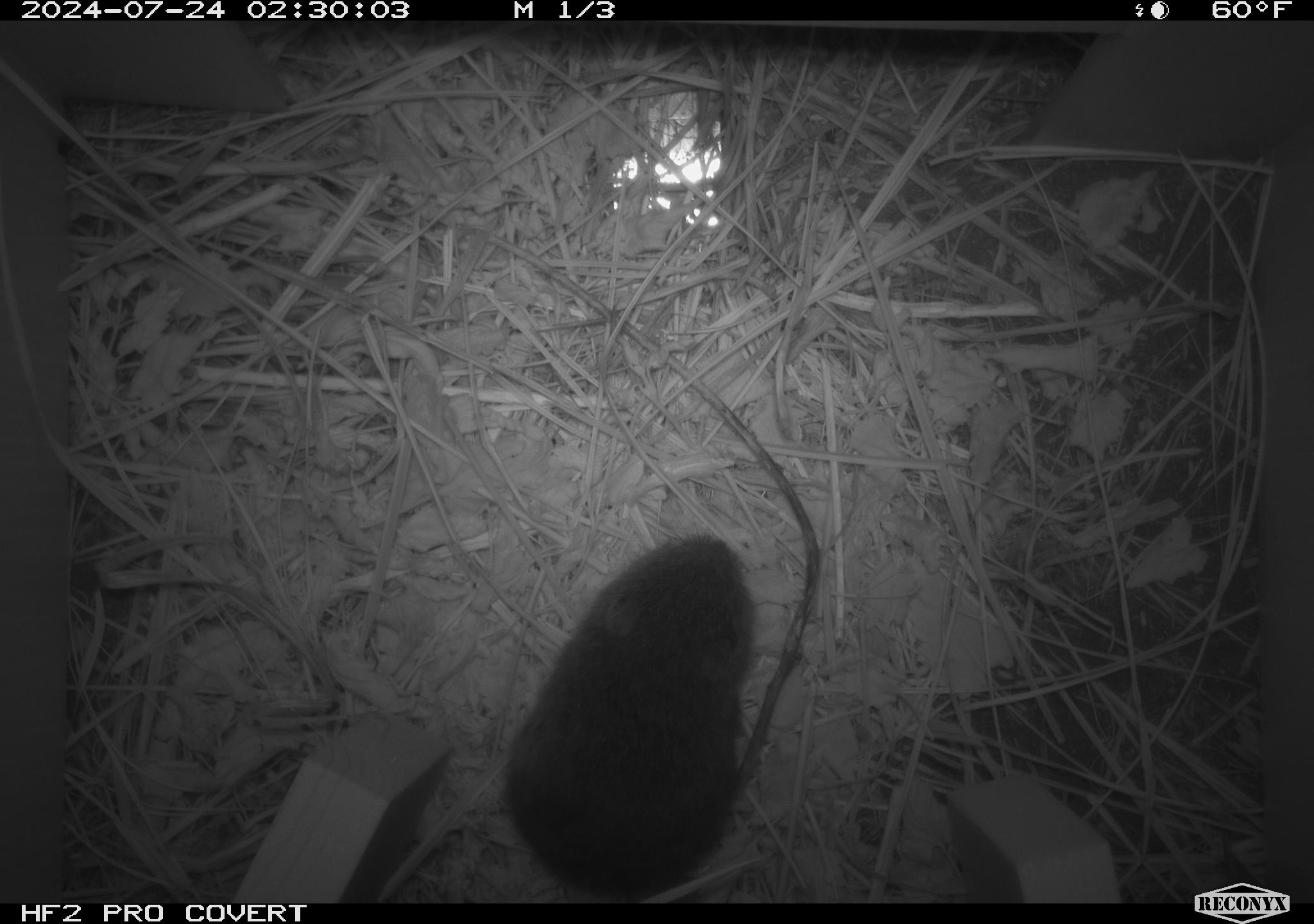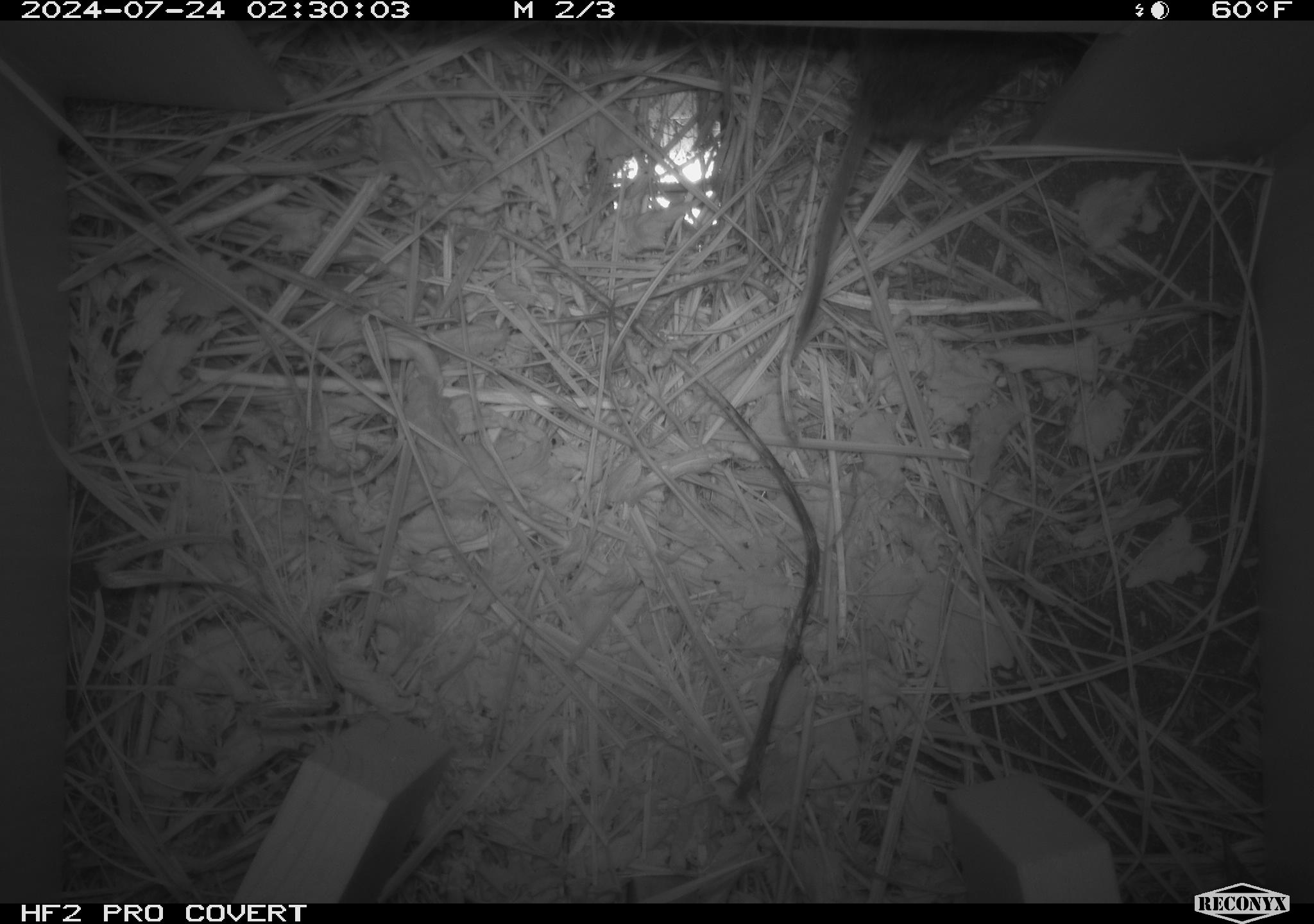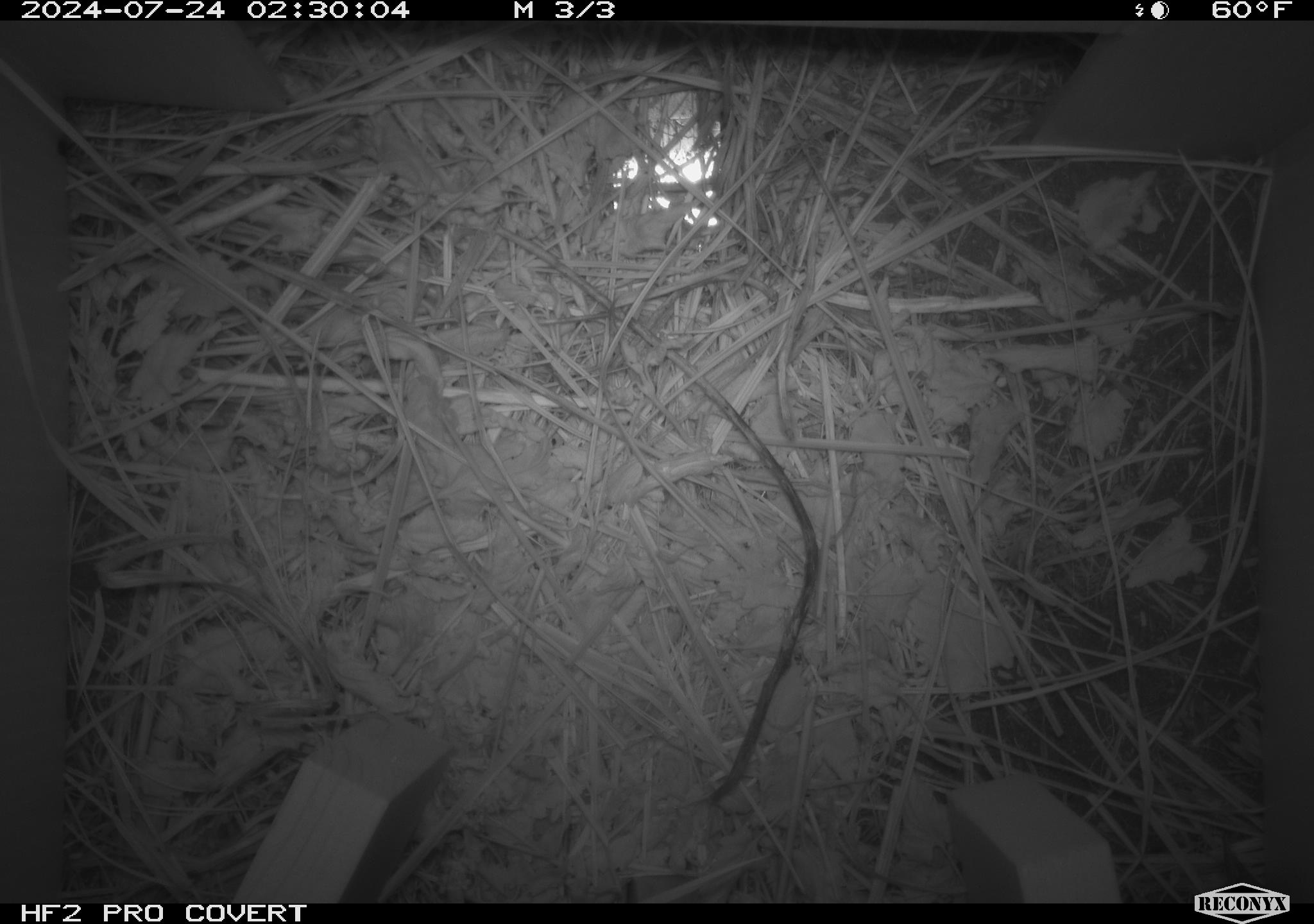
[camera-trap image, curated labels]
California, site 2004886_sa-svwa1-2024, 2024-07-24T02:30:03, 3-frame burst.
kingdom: Animalia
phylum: Chordata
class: Mammalia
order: Rodentia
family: Cricetidae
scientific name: Arvicolinae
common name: voles, lemmings, and muskrats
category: arvicolinae subfamily